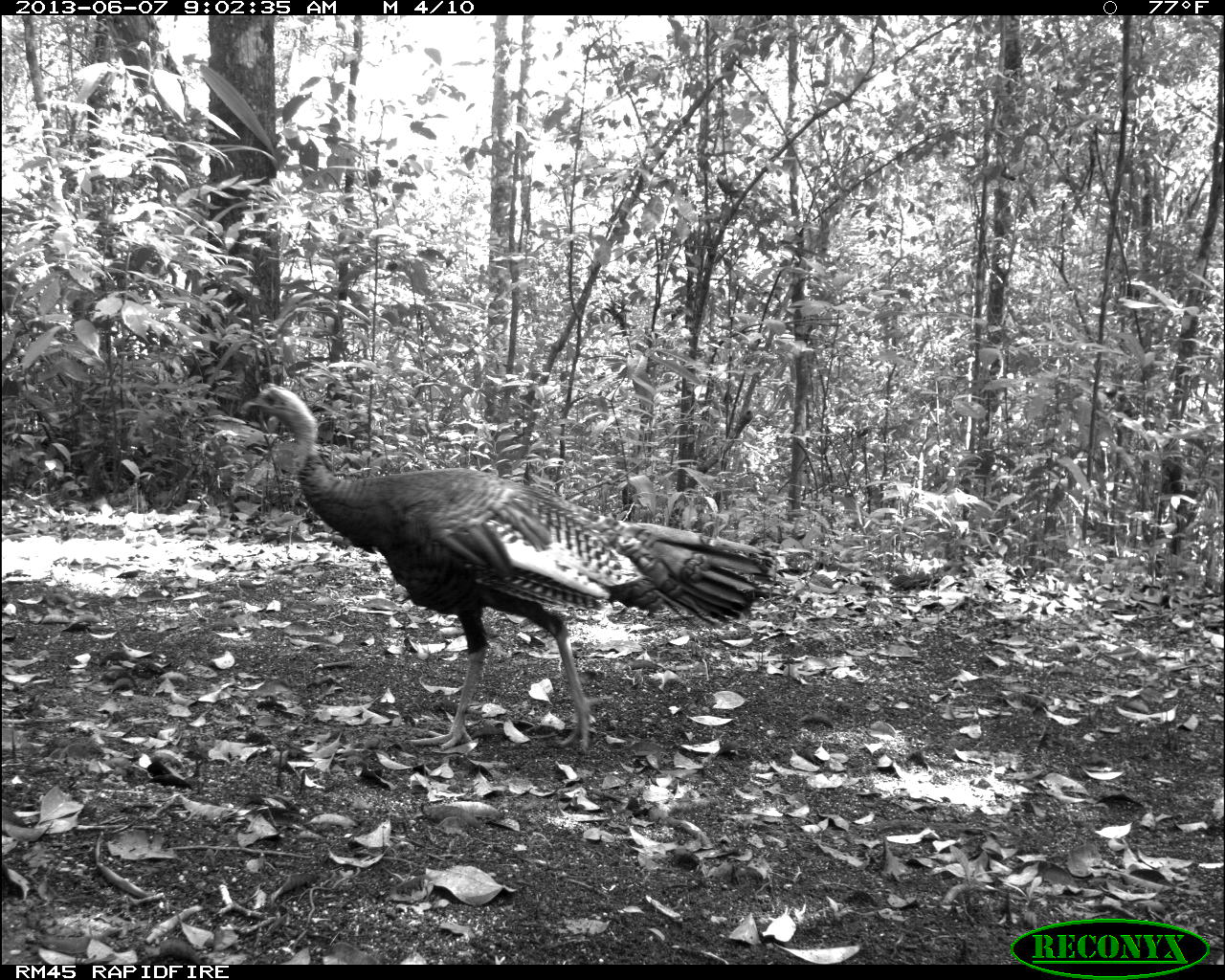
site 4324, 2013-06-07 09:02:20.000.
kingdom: Animalia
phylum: Chordata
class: Aves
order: Galliformes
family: Phasianidae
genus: Meleagris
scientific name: Meleagris ocellata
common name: ocellated turkey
Meleagris ocellata (ocellated turkey), count 1, sex male.